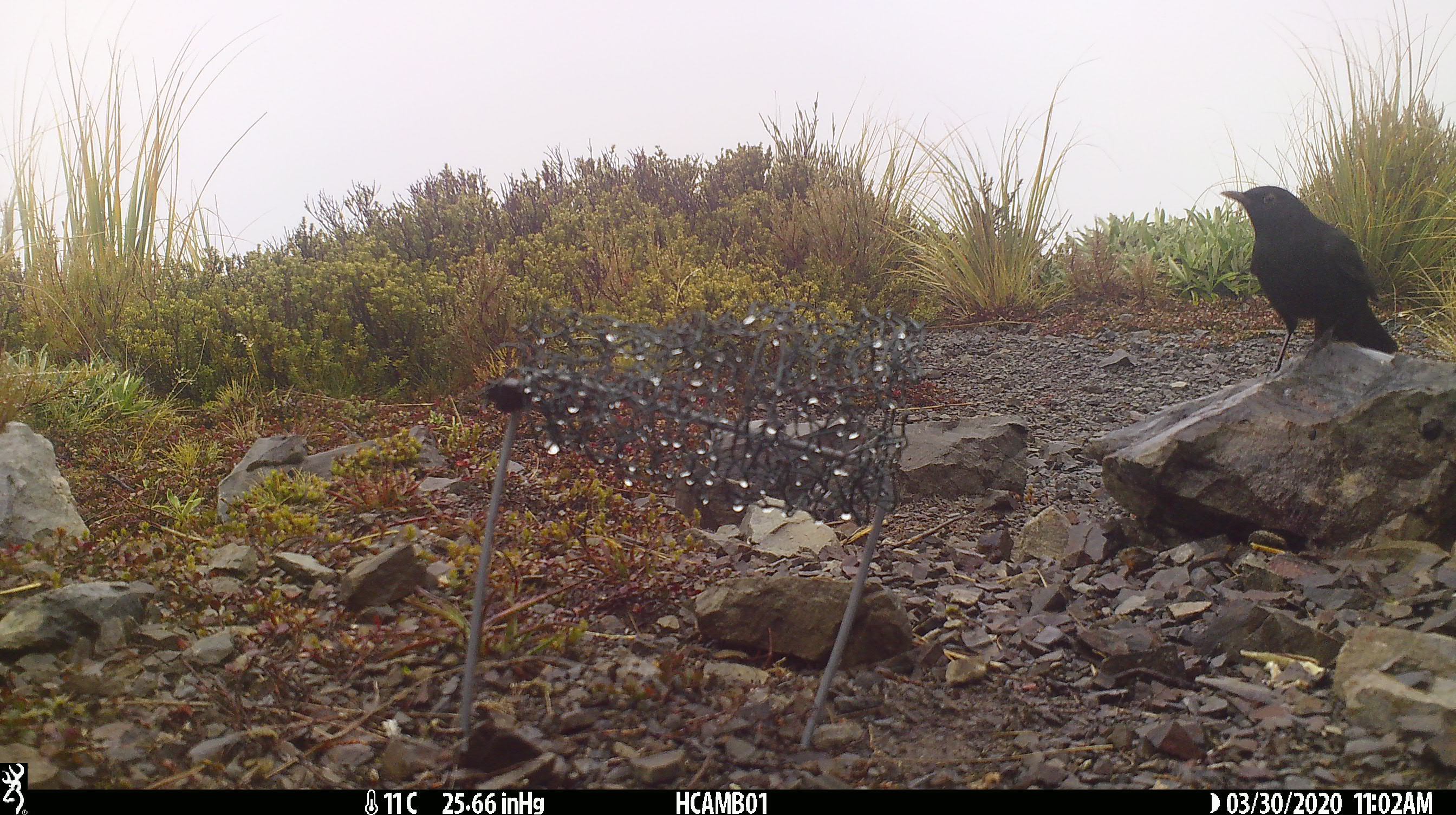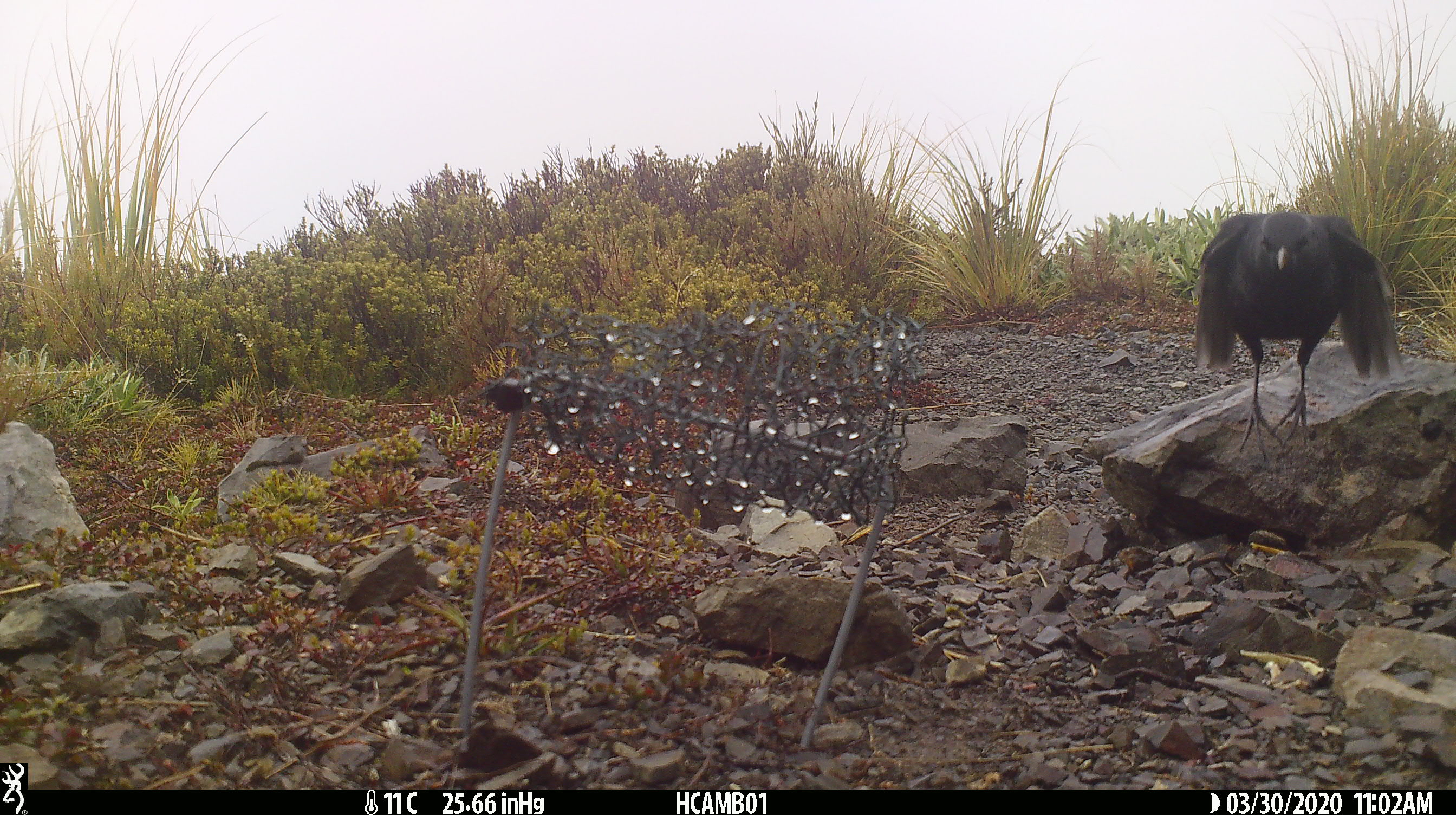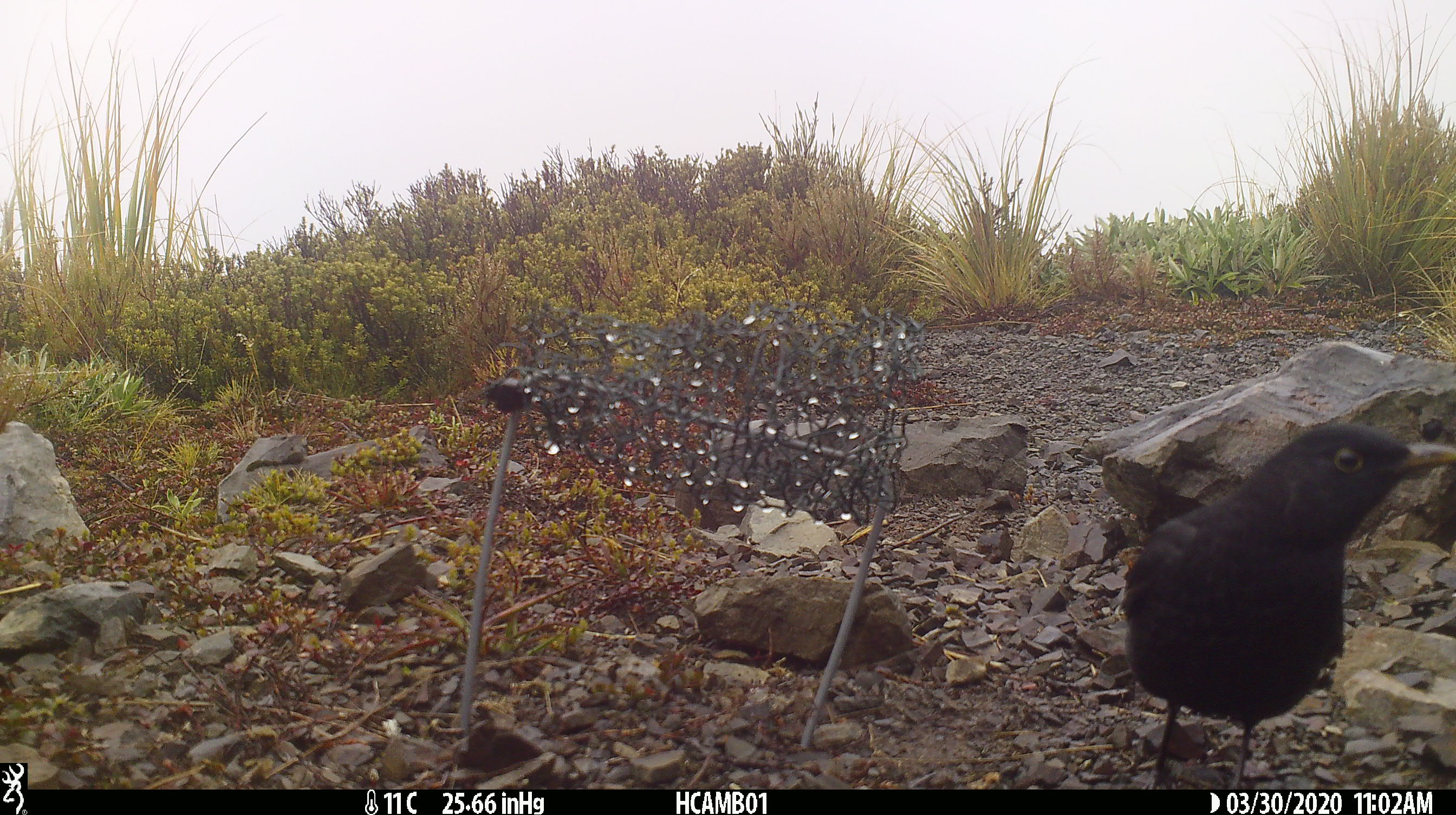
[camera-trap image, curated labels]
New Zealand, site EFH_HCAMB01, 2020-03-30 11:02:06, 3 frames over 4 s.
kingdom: Animalia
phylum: Chordata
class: Aves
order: Passeriformes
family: Turdidae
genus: Turdus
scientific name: Turdus merula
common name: eurasian blackbird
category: blackbird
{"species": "blackbird (eurasian blackbird) (Turdus merula)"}